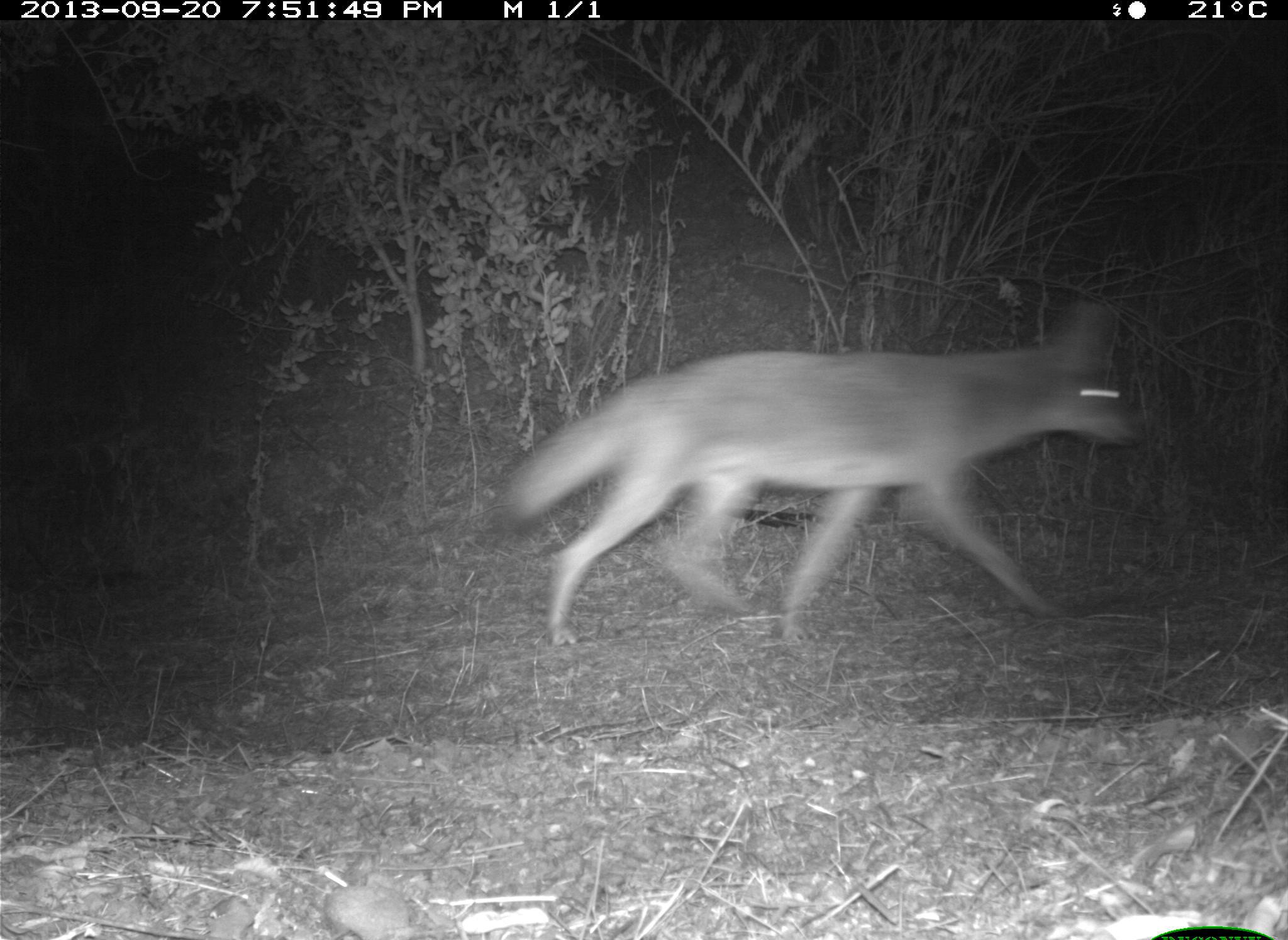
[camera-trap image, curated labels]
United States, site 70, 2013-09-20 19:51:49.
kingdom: Animalia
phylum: Chordata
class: Mammalia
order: Carnivora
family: Canidae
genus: Canis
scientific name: Canis latrans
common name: coyote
Coyote (Canis latrans).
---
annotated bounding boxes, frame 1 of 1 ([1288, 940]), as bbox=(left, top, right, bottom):
coyote: bbox=(494, 297, 1146, 650)